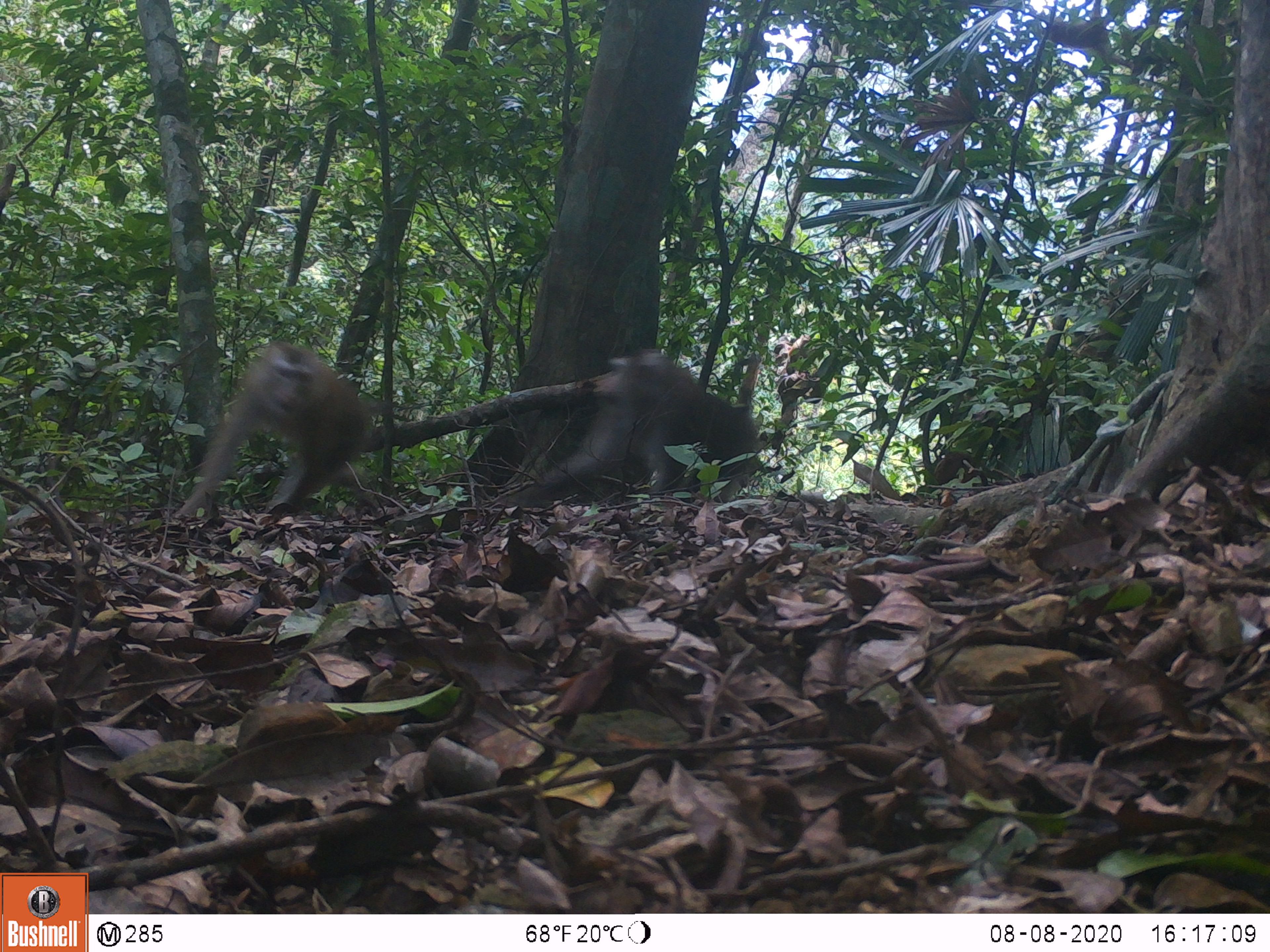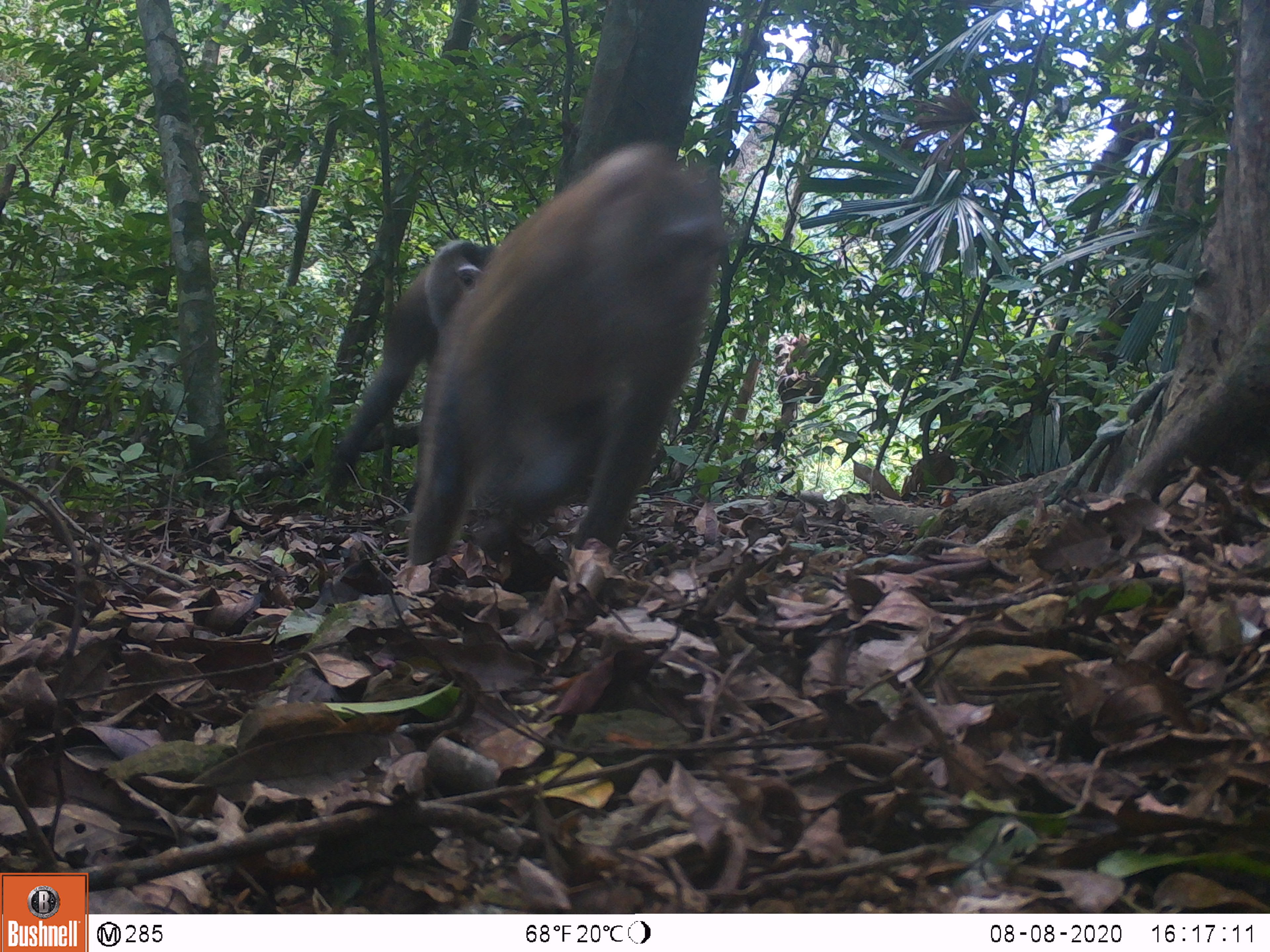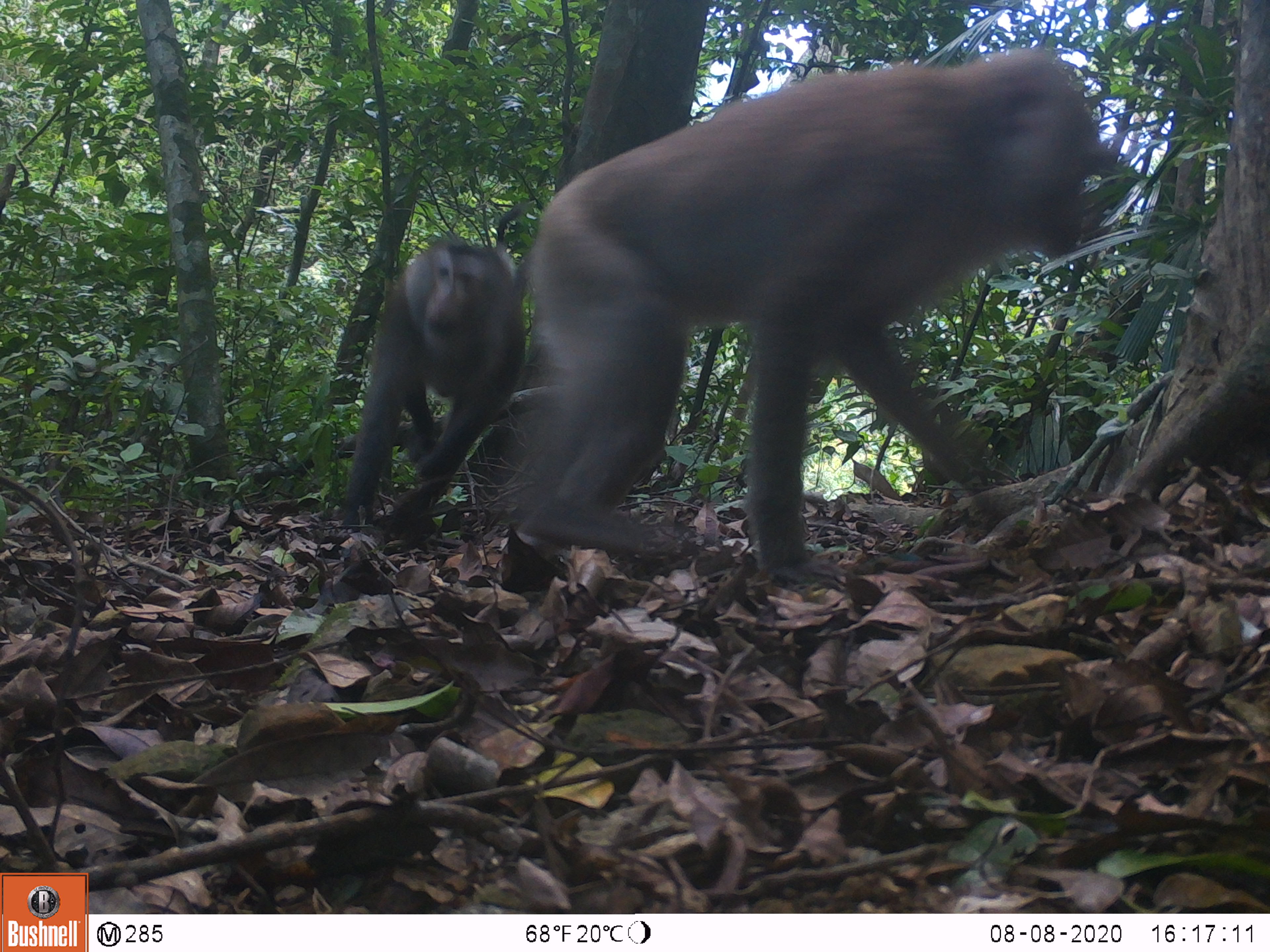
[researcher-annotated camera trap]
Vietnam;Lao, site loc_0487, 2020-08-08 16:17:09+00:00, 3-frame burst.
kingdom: Animalia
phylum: Chordata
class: Mammalia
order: Primates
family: Cercopithecidae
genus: Macaca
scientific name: Macaca nemestrina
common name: pig-tailed macaque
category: pig tailed macaque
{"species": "pig tailed macaque (pig-tailed macaque) (Macaca nemestrina)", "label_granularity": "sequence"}